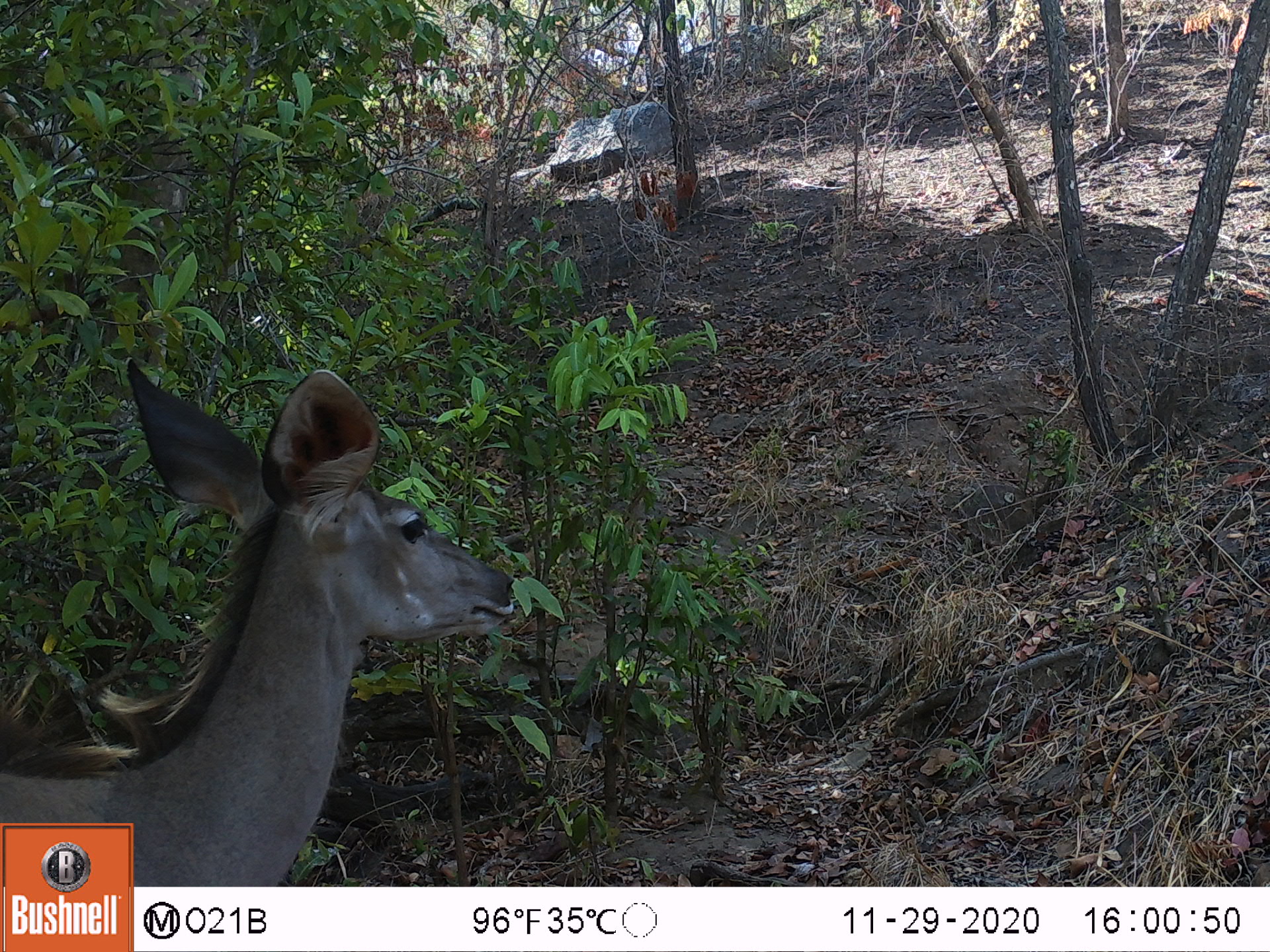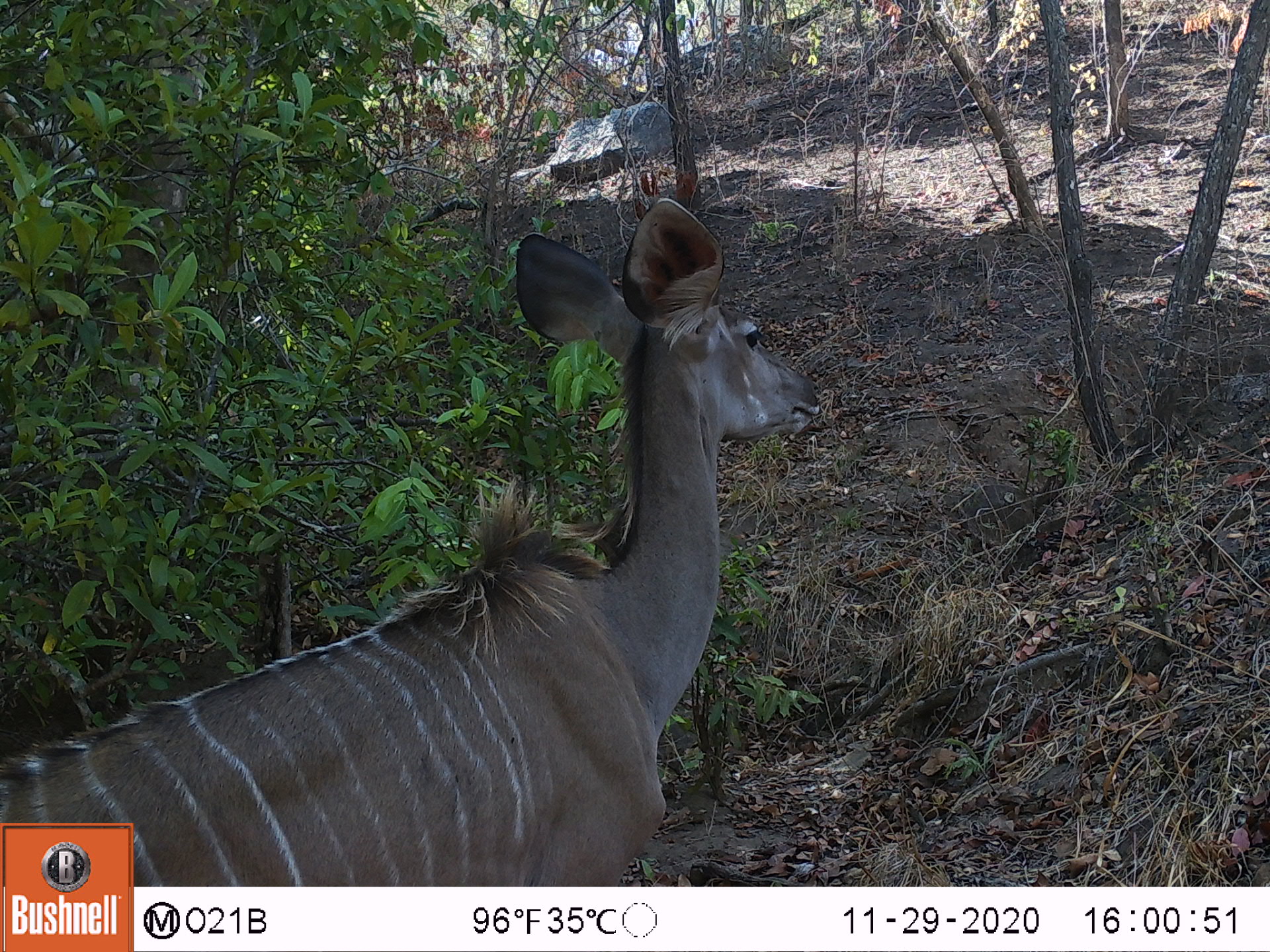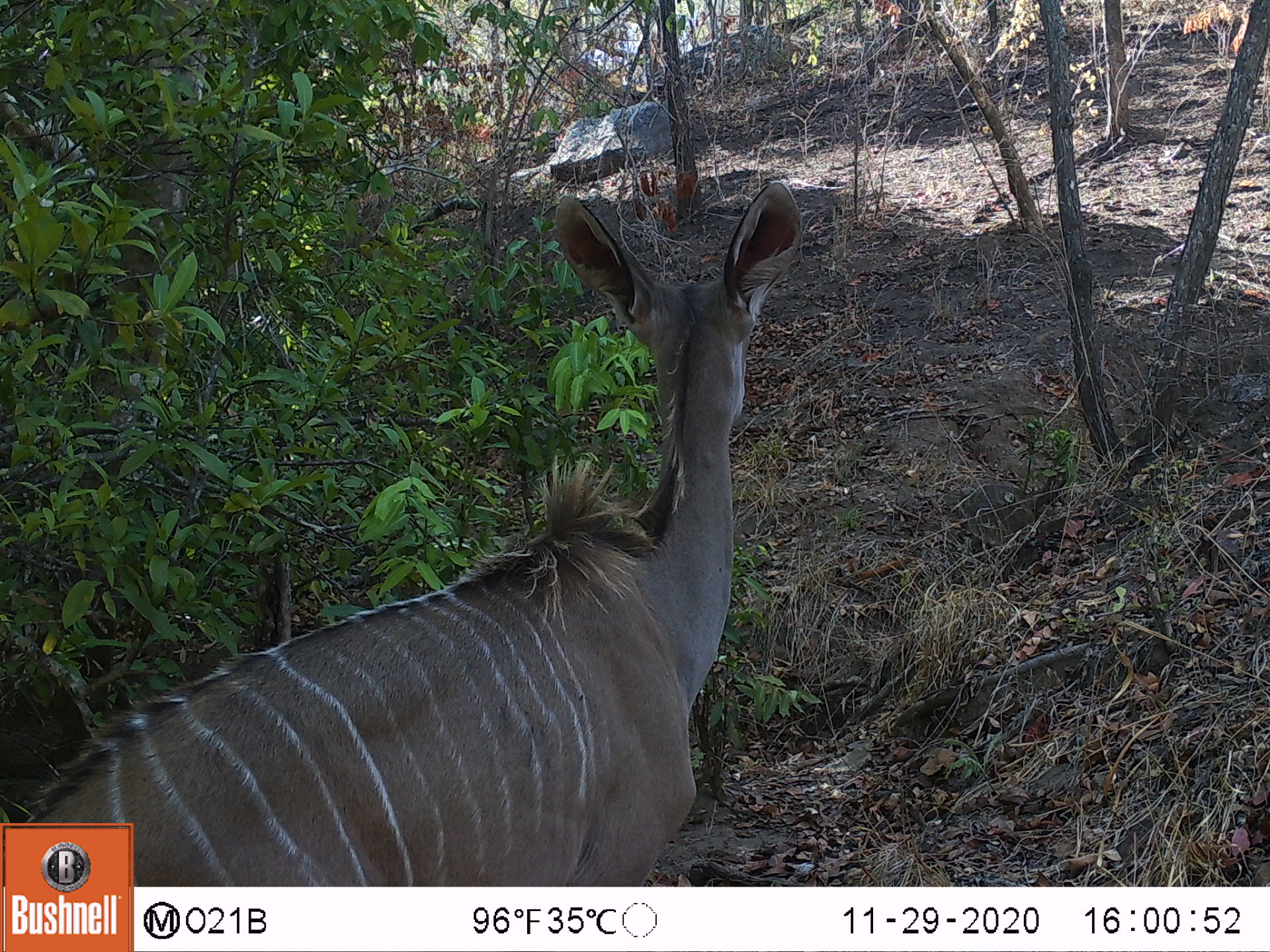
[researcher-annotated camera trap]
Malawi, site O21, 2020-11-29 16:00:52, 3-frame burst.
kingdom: Animalia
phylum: Chordata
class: Mammalia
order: Artiodactyla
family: Bovidae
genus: Tragelaphus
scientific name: Tragelaphus strepsiceros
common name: greater kudu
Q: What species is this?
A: Greater kudu (Tragelaphus strepsiceros).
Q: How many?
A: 1.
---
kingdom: Animalia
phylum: Chordata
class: Mammalia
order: Artiodactyla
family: Bovidae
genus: Tragelaphus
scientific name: Tragelaphus sylvaticus sylvaticus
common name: cape bushbuck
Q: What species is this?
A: Cape bushbuck (Tragelaphus sylvaticus sylvaticus).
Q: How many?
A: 1.